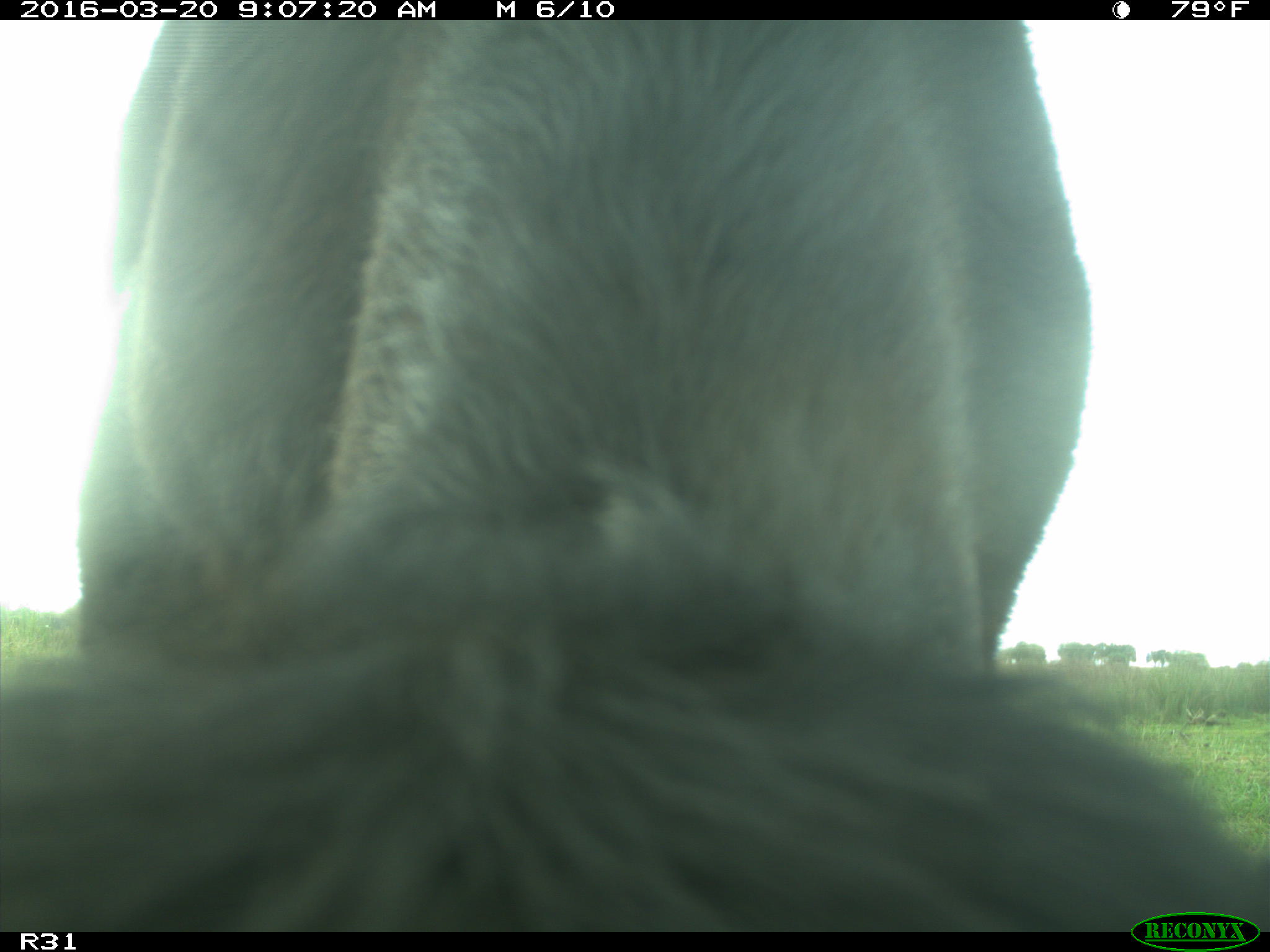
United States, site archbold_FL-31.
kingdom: Animalia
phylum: Chordata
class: Mammalia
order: Artiodactyla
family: Bovidae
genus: Bos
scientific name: Bos taurus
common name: domestic cow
Bos taurus (domestic cow).